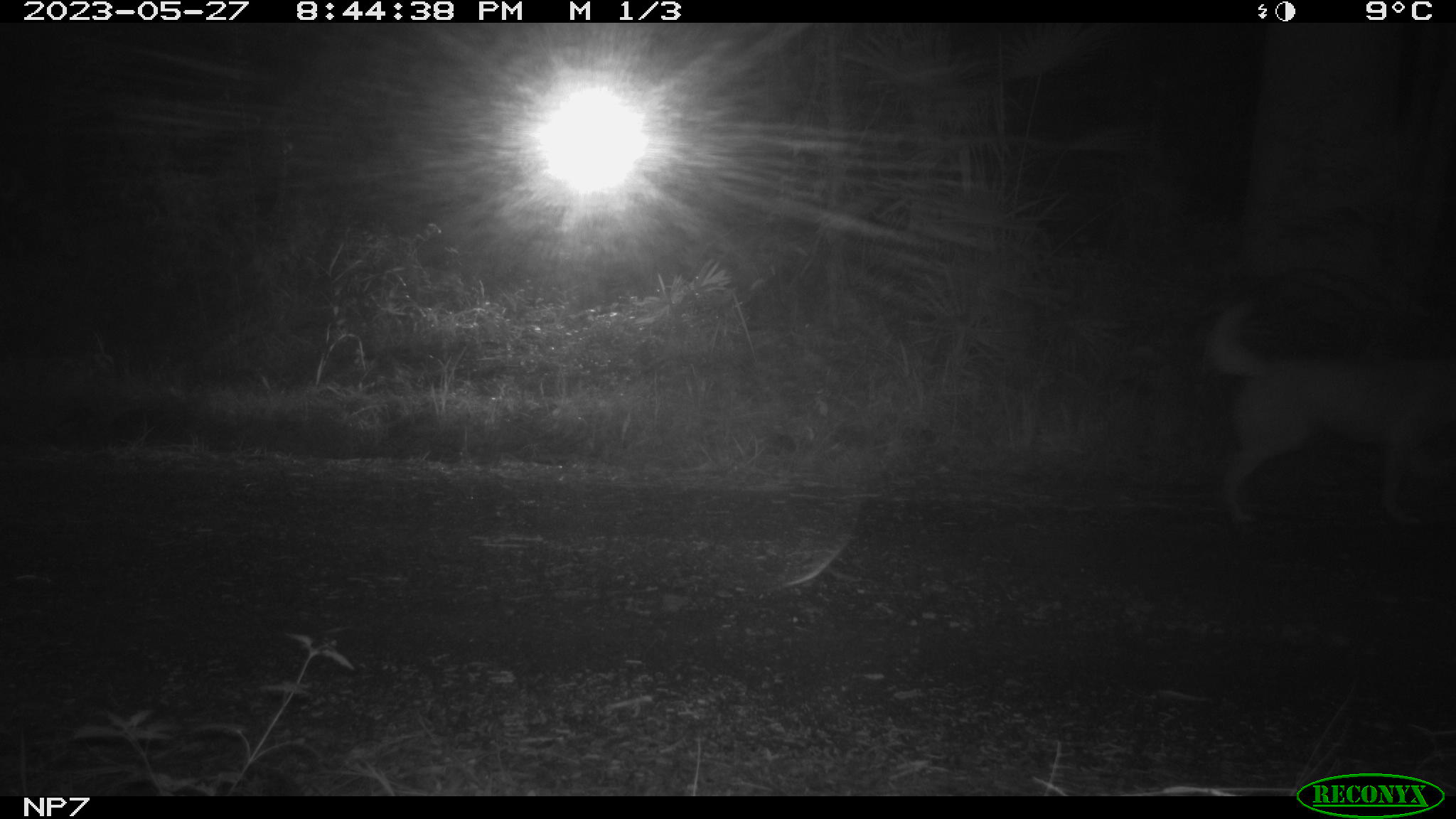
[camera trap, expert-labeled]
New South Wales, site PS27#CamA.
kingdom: Animalia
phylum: Chordata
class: Mammalia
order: Carnivora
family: Canidae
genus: Canis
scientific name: Canis familiaris dingo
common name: dingo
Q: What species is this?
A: Dingo (Canis familiaris dingo).